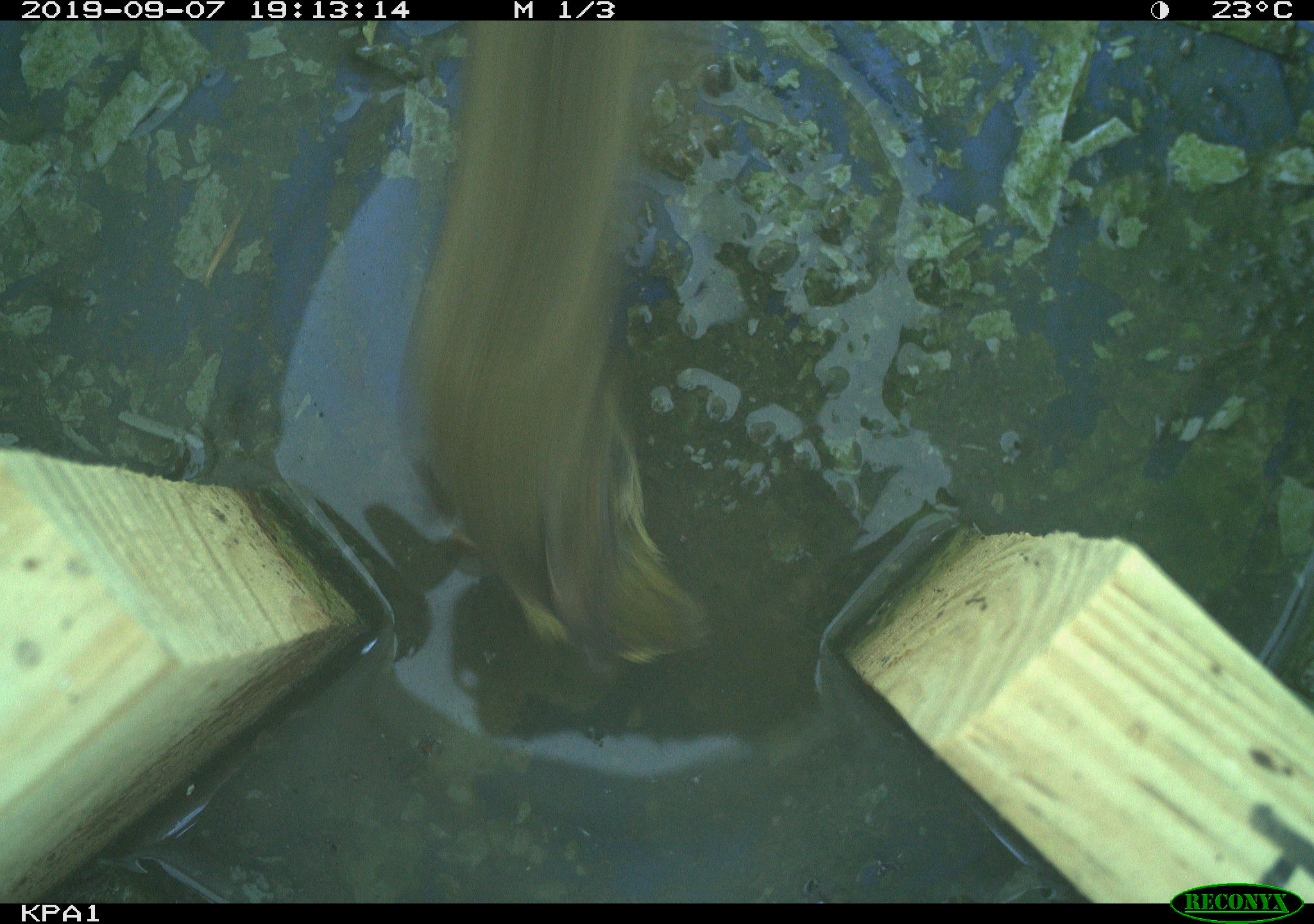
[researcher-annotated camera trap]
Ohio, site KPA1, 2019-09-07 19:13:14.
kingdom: Animalia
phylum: Chordata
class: Aves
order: Passeriformes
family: Parulidae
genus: Geothlypis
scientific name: Geothlypis trichas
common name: common yellowthroat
Common yellowthroat (Geothlypis trichas).